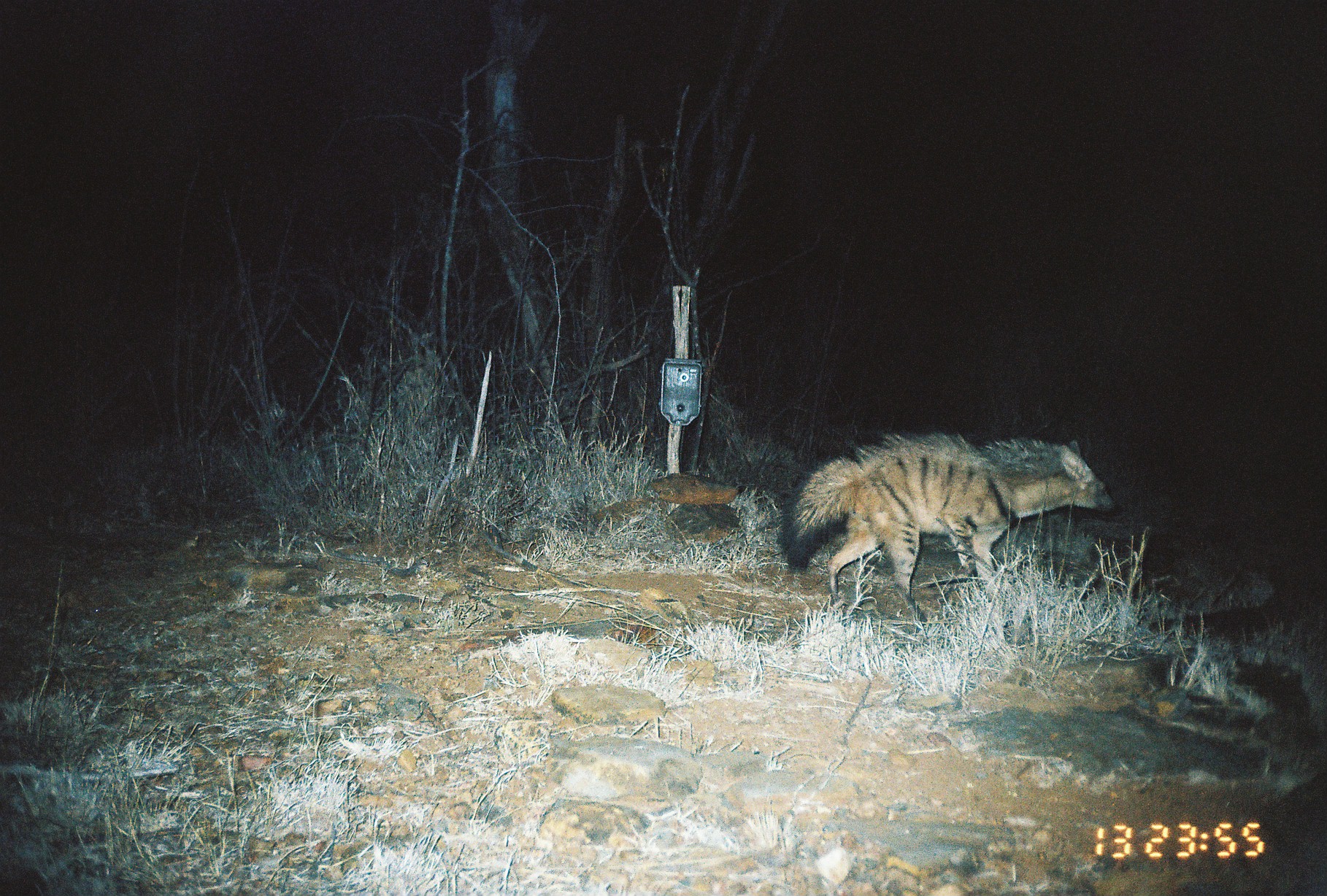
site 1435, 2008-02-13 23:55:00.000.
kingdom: Animalia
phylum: Chordata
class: Mammalia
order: Carnivora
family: Hyaenidae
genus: Proteles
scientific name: Proteles cristatus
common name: aardwolf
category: proteles cristata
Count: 1.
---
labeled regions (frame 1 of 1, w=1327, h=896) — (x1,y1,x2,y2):
proteles cristata: (777,432,1121,624)